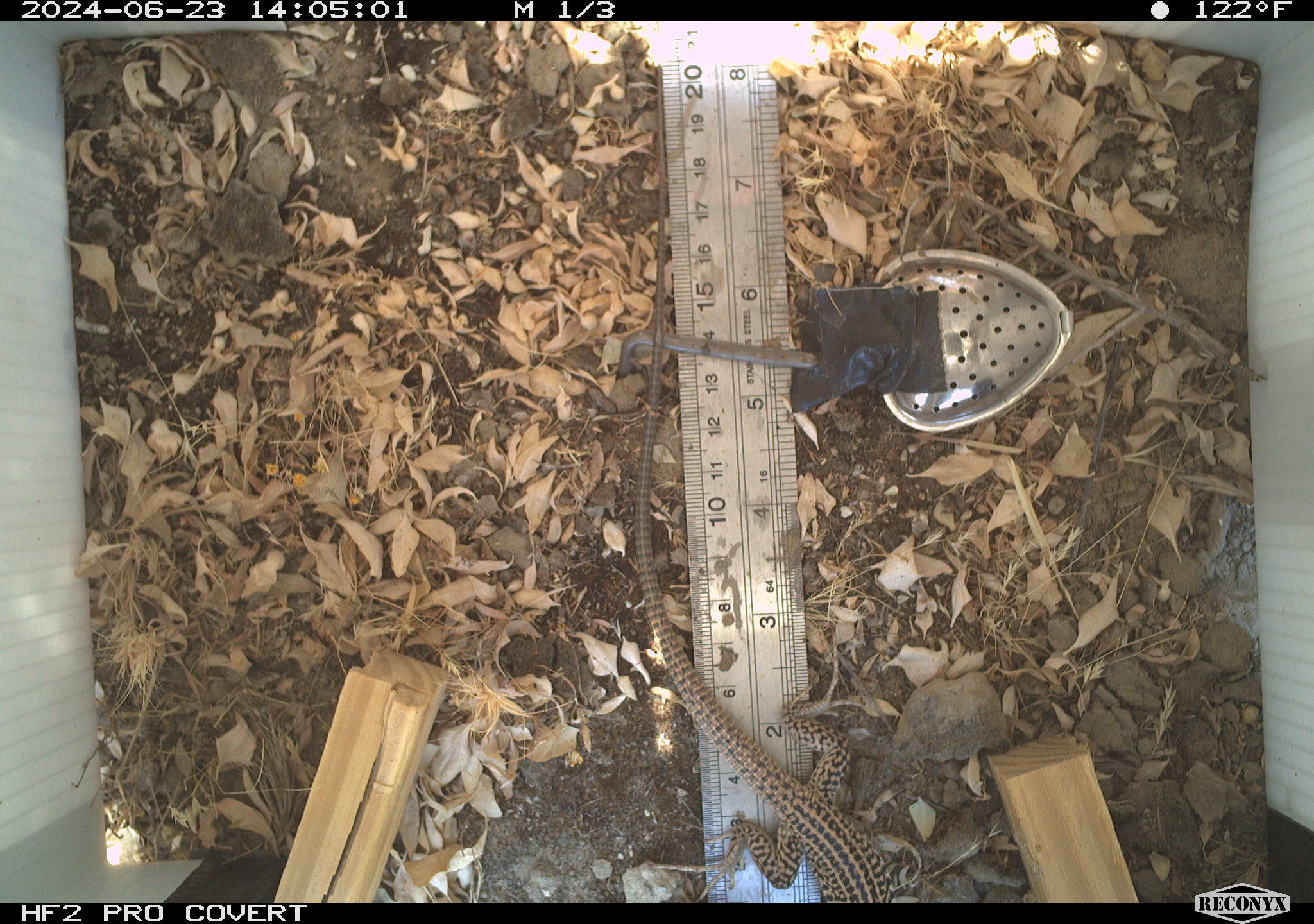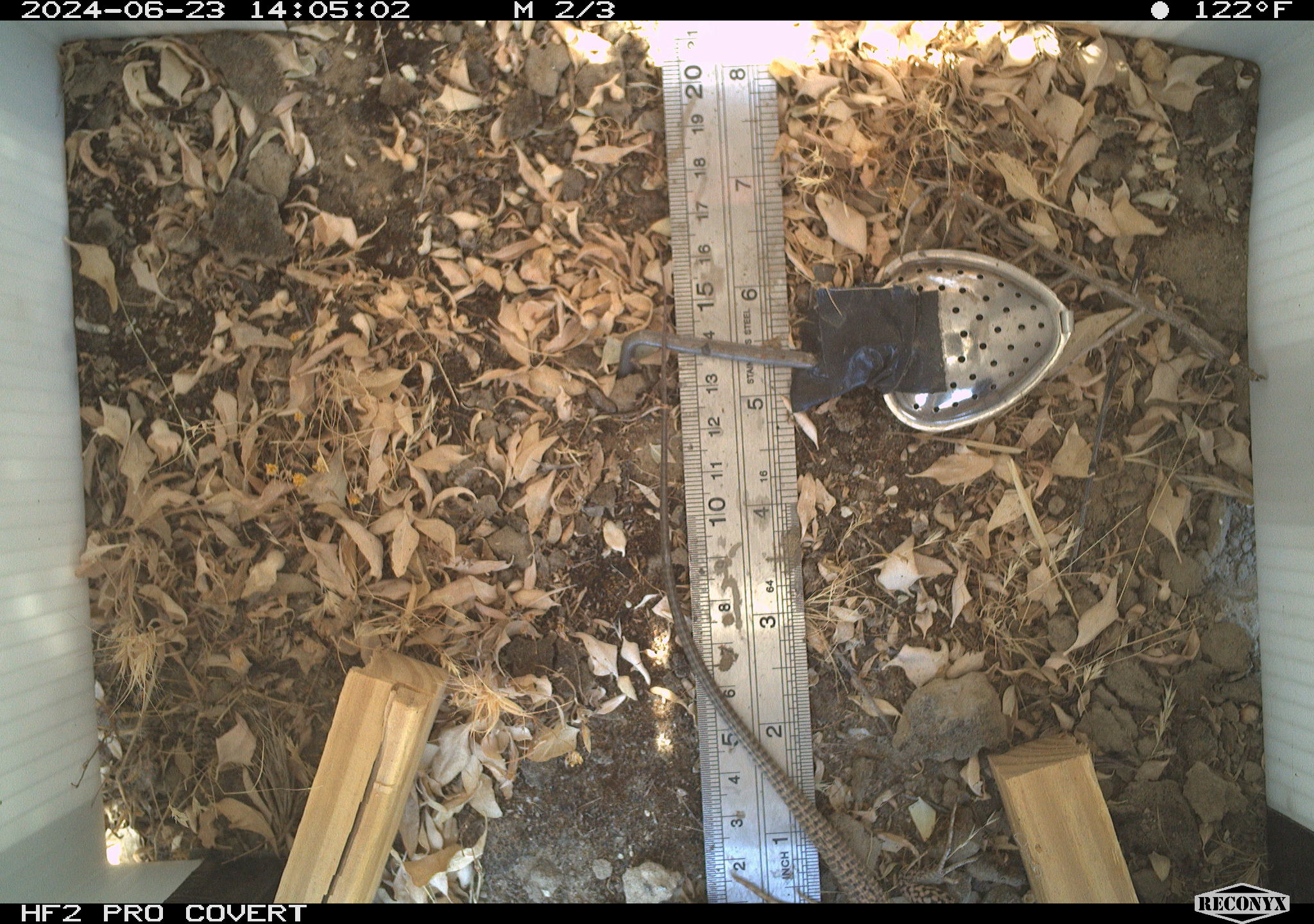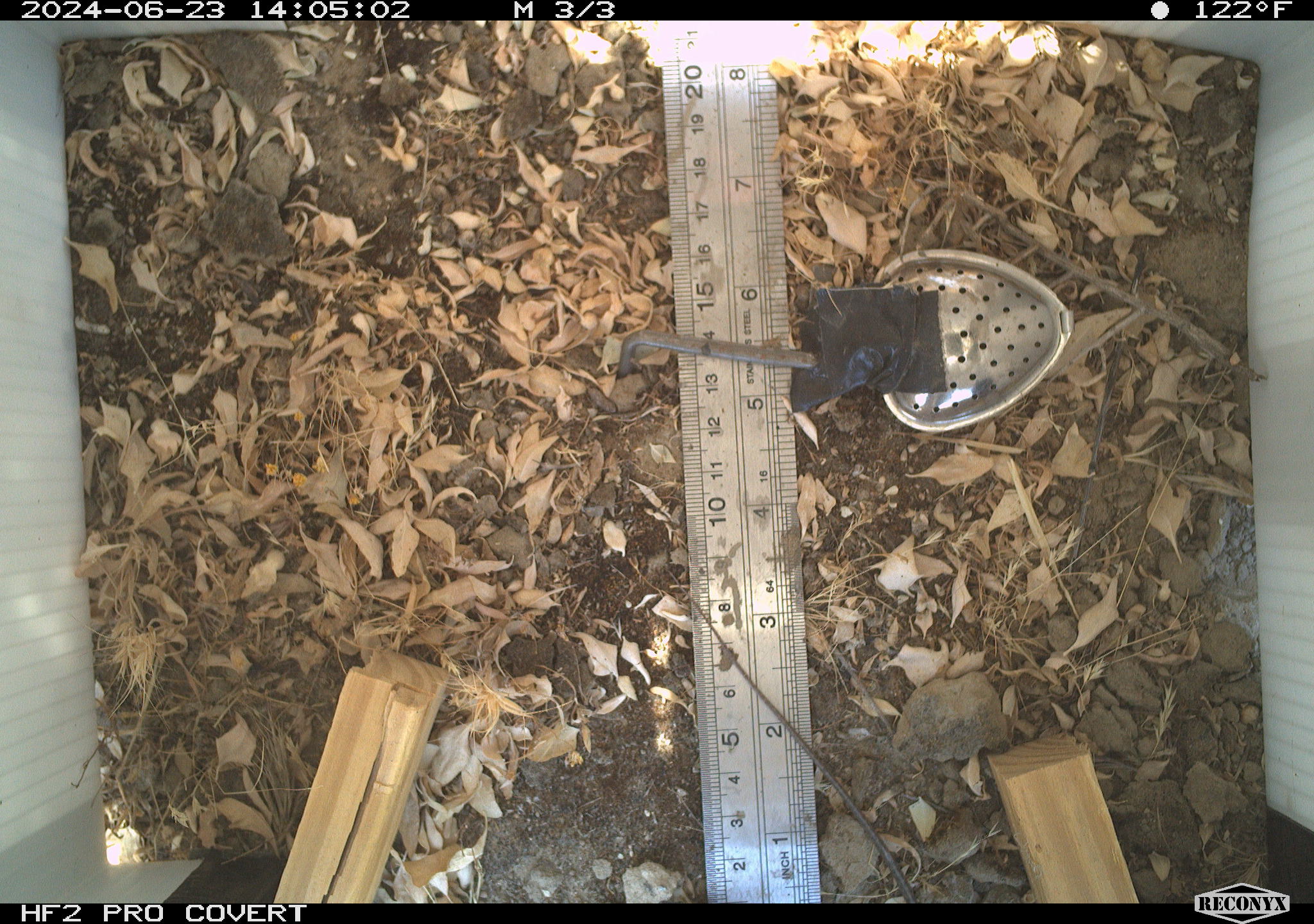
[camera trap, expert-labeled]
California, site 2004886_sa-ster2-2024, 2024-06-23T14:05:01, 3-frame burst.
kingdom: Animalia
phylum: Chordata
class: Reptilia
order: Squamata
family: Teiidae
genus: Aspidoscelis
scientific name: Aspidoscelis tigris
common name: western whiptail